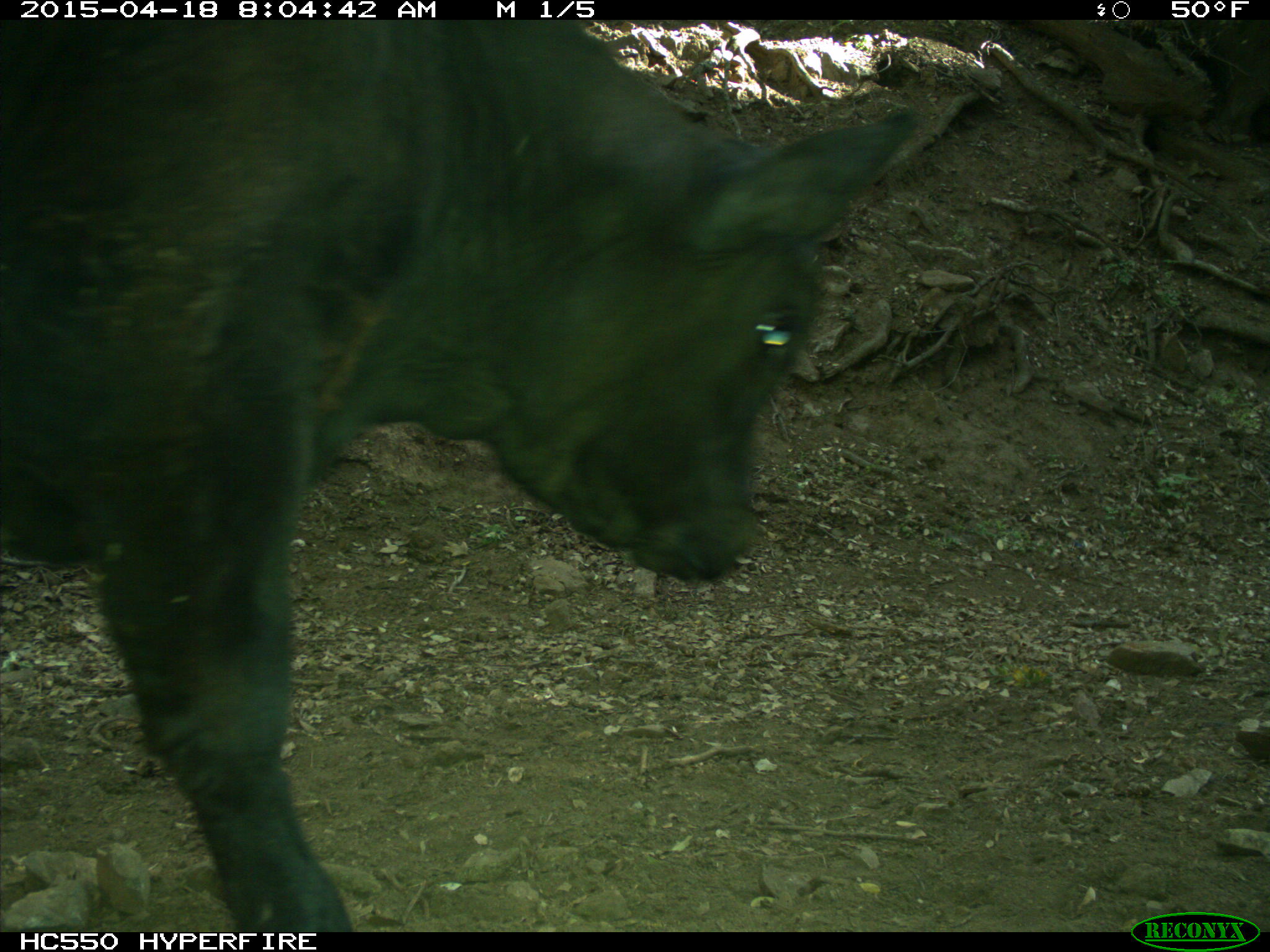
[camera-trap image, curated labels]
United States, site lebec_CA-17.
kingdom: Animalia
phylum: Chordata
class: Mammalia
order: Artiodactyla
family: Bovidae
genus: Bos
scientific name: Bos taurus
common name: domestic cow